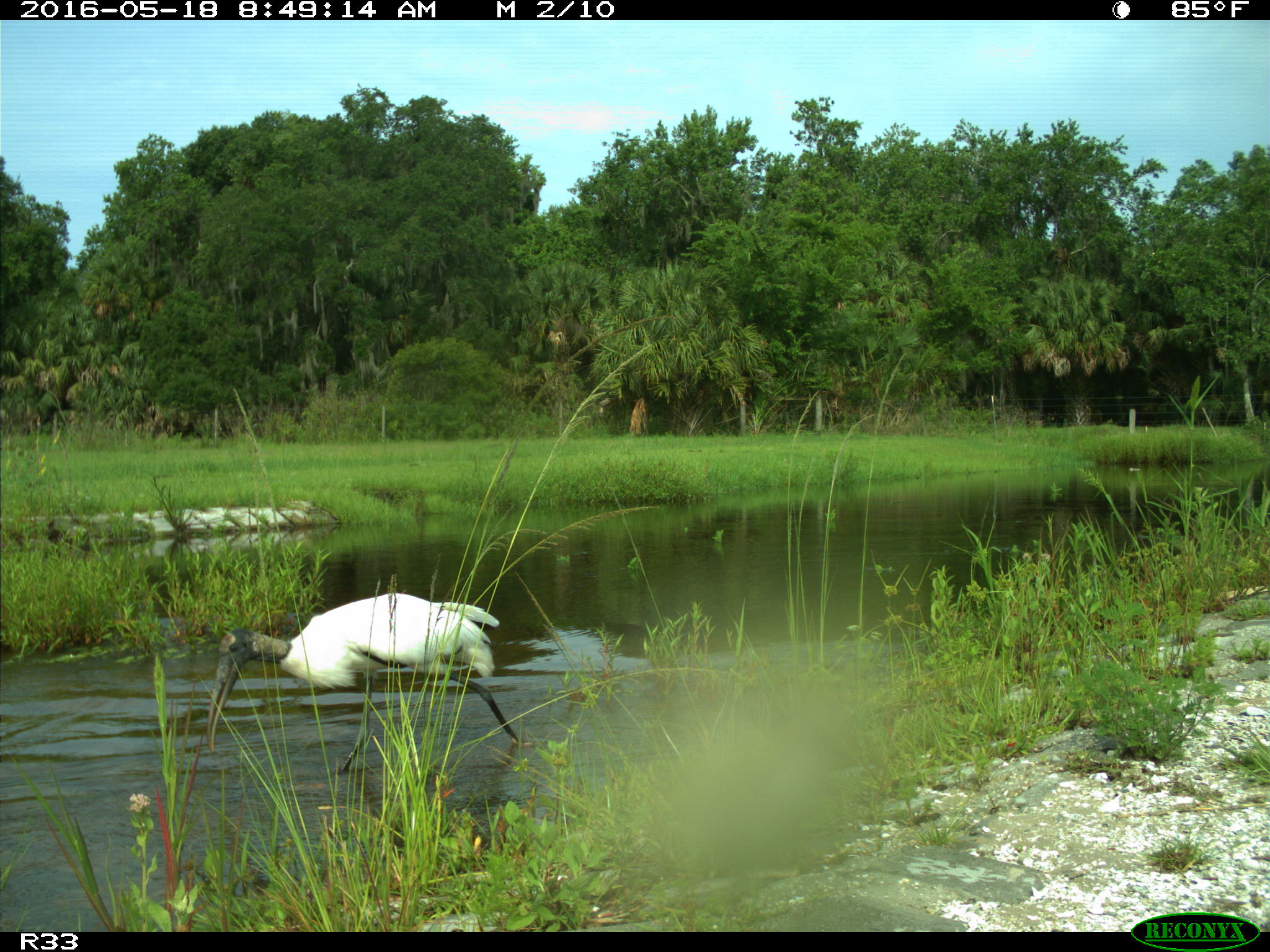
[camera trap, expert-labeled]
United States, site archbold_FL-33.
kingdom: Animalia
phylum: Chordata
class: Aves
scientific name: Aves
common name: birds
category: unidentified bird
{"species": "unidentified bird (birds) (Aves)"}